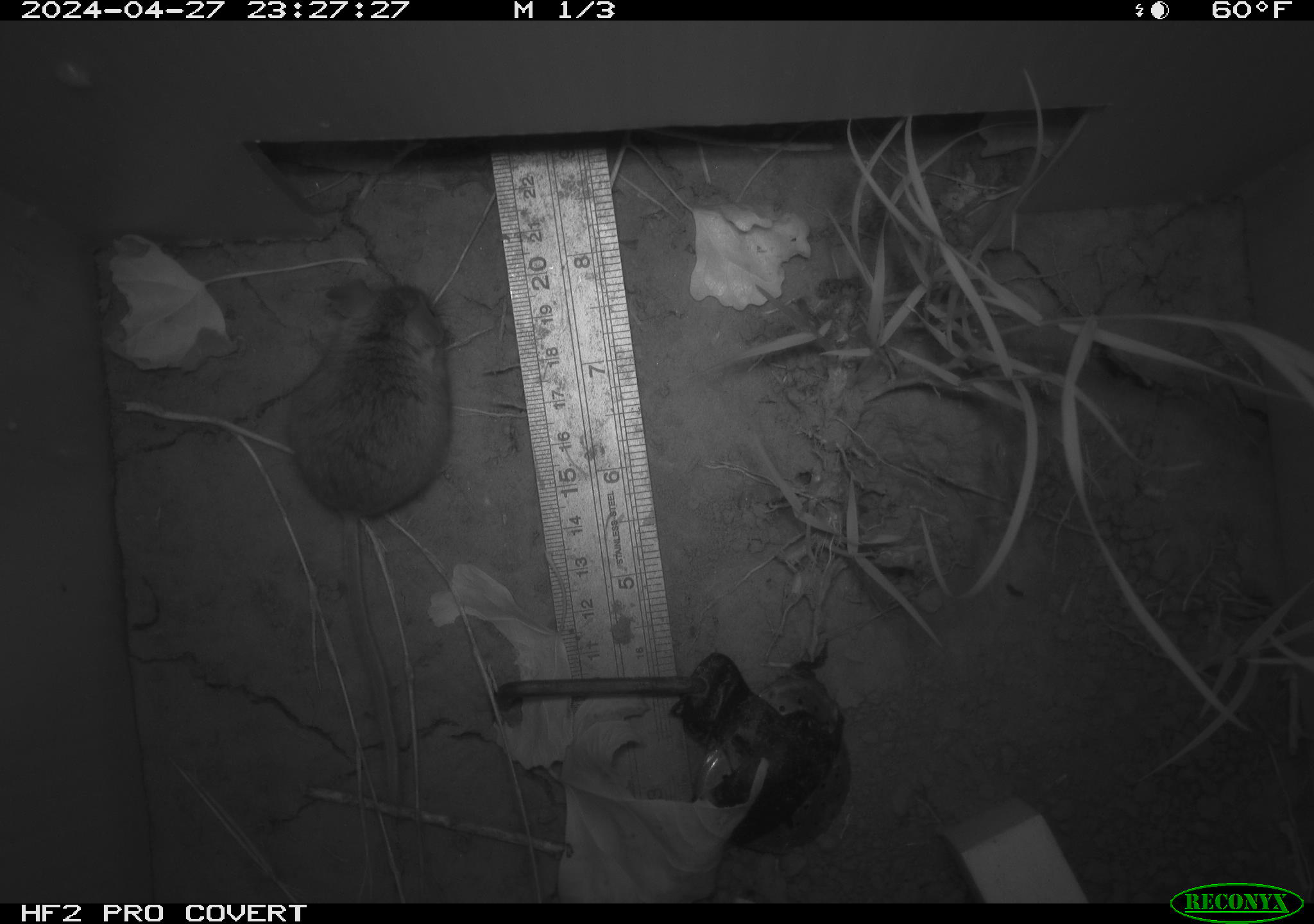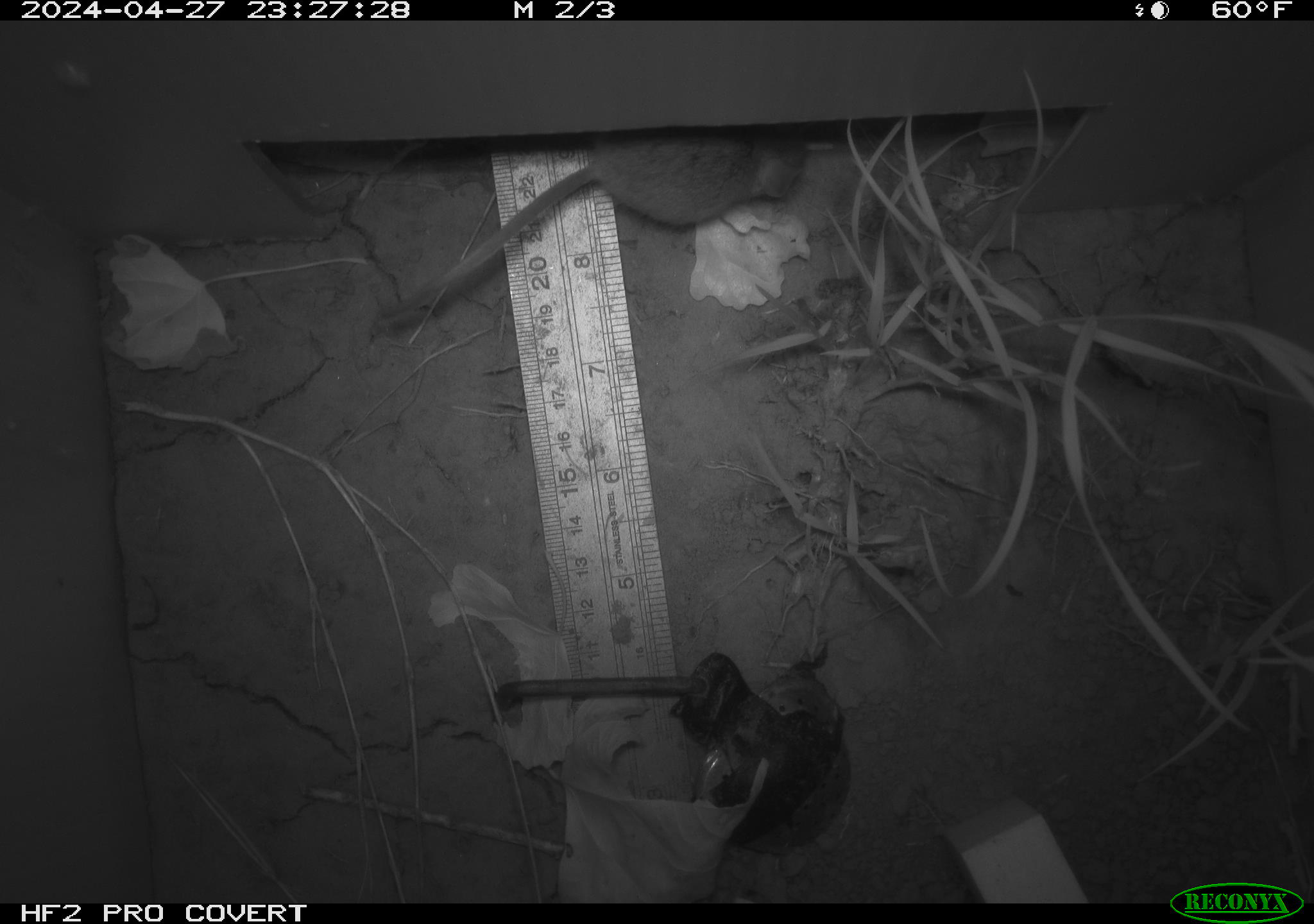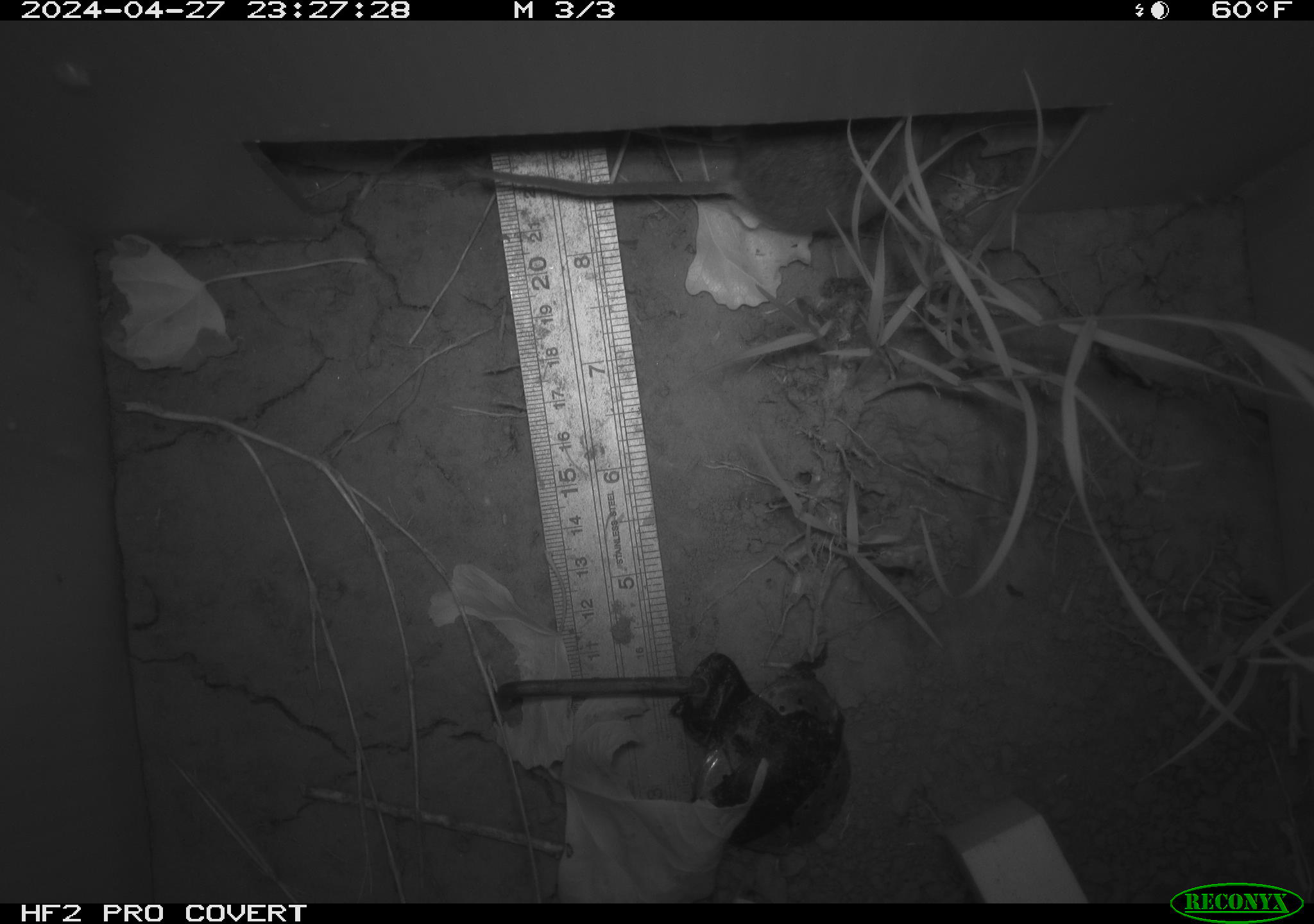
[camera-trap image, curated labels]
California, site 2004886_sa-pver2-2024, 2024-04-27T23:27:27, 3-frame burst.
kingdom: Animalia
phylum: Chordata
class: Mammalia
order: Rodentia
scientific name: Rodentia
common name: mouse species